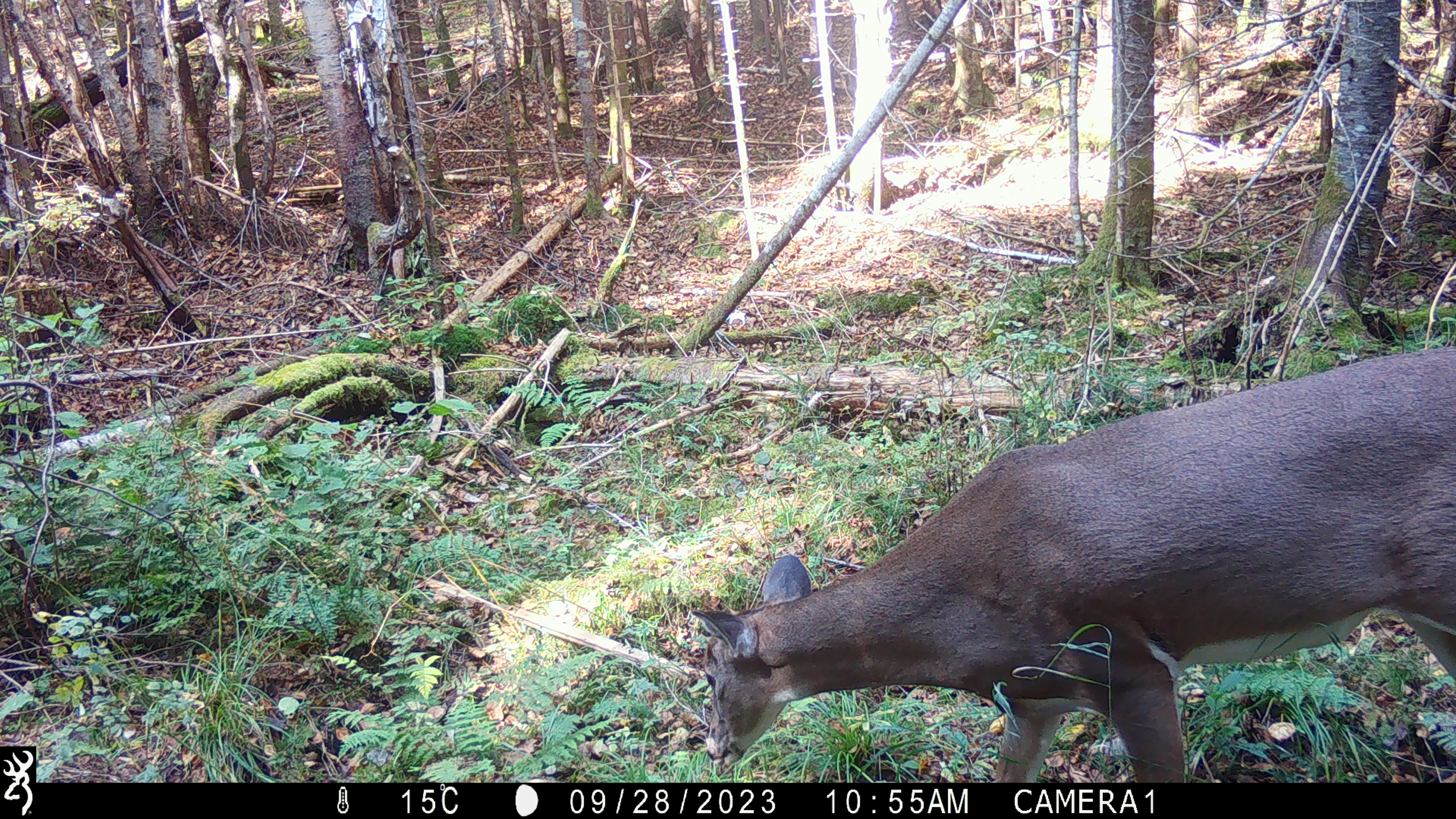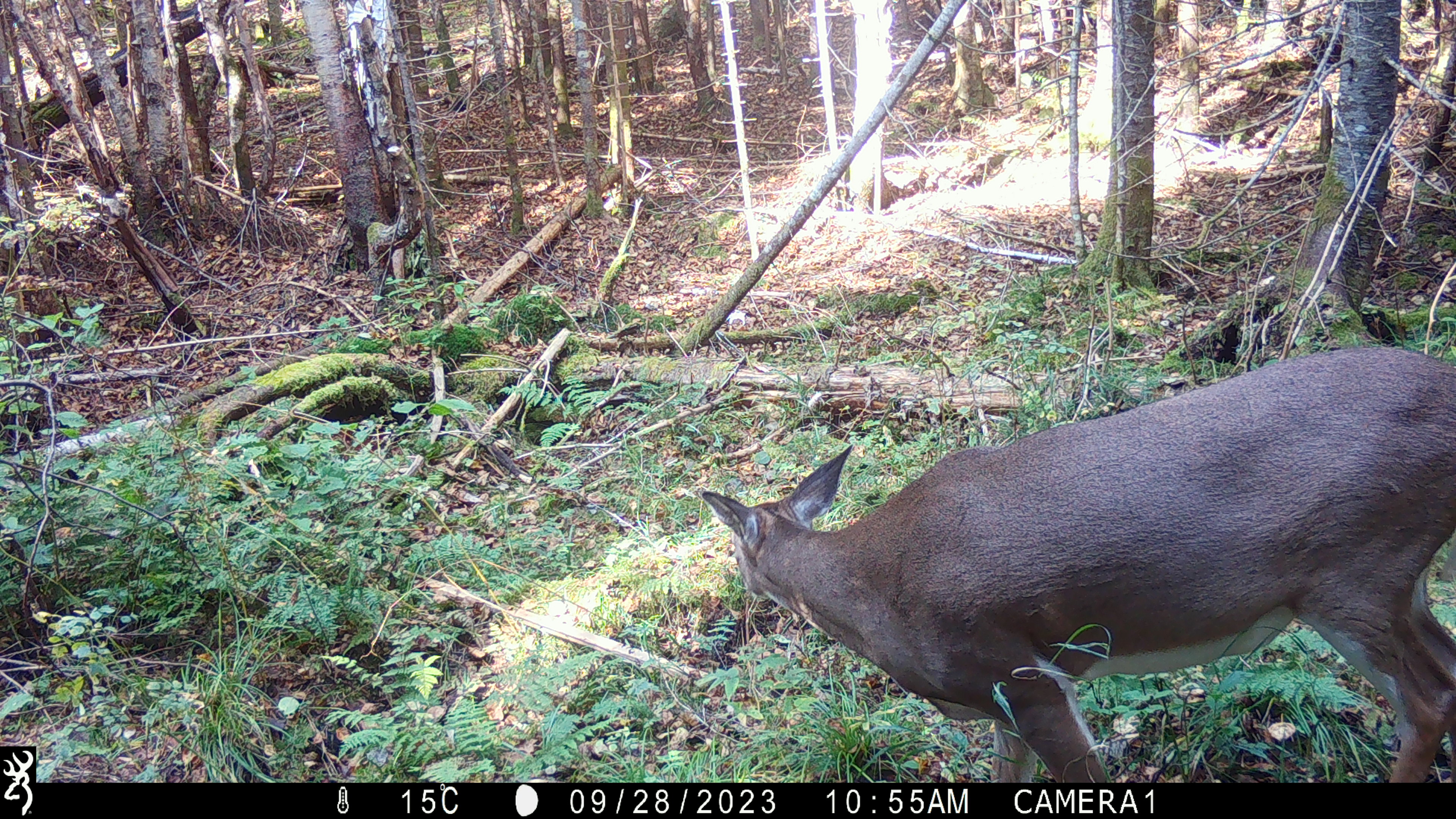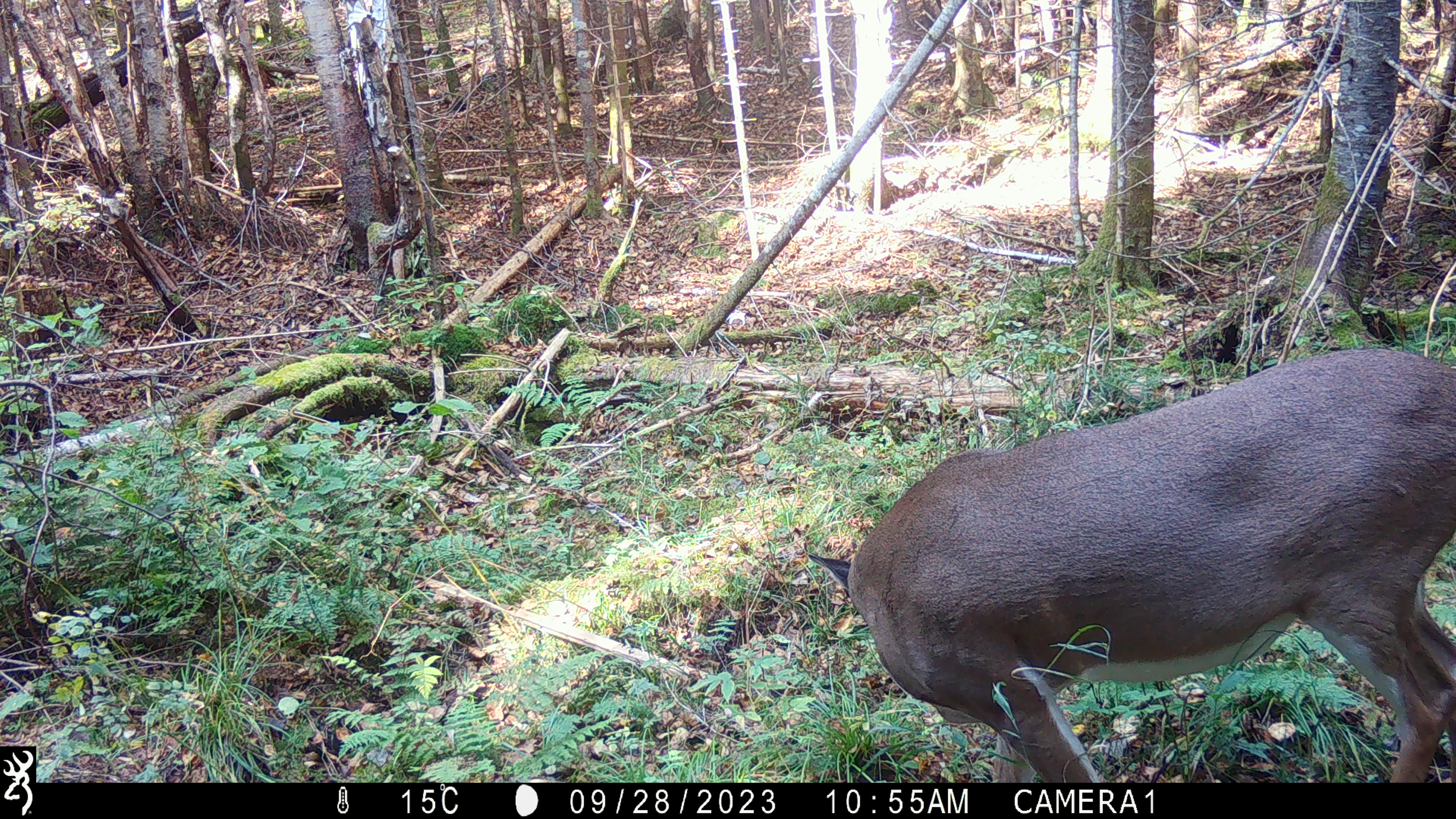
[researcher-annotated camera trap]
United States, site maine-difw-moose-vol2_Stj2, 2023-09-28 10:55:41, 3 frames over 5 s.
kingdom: Animalia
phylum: Chordata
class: Mammalia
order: Artiodactyla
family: Cervidae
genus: Odocoileus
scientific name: Odocoileus virginianus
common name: white-tailed deer